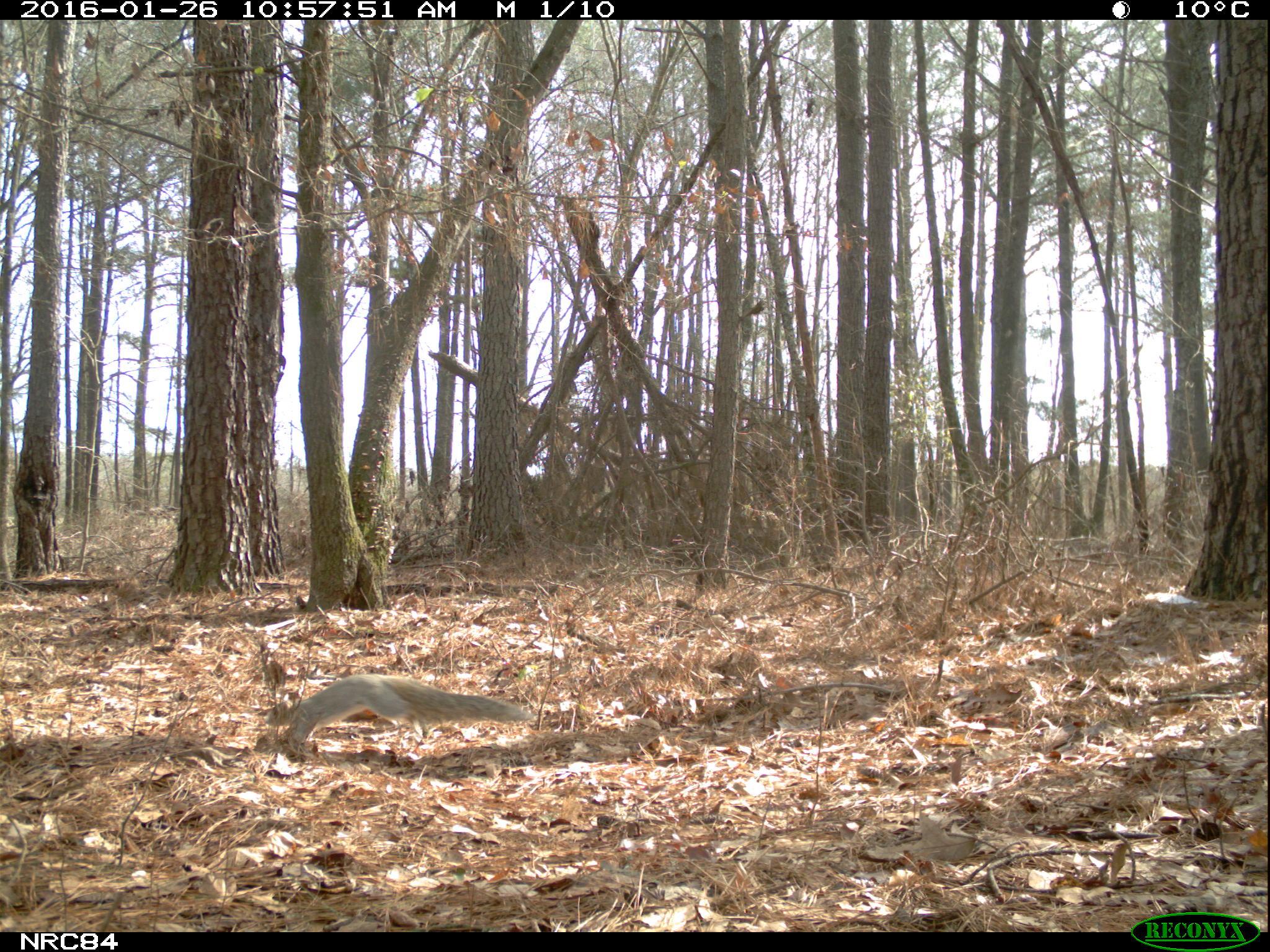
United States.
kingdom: Animalia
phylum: Chordata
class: Mammalia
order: Rodentia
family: Sciuridae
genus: Sciurus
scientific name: Sciurus niger cinereus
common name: eastern fox squirrel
Eastern Fox Squirrel (Sciurus niger cinereus).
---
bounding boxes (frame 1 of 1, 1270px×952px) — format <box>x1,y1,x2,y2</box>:
Eastern Fox Squirrel: <box>265,671,534,758</box>